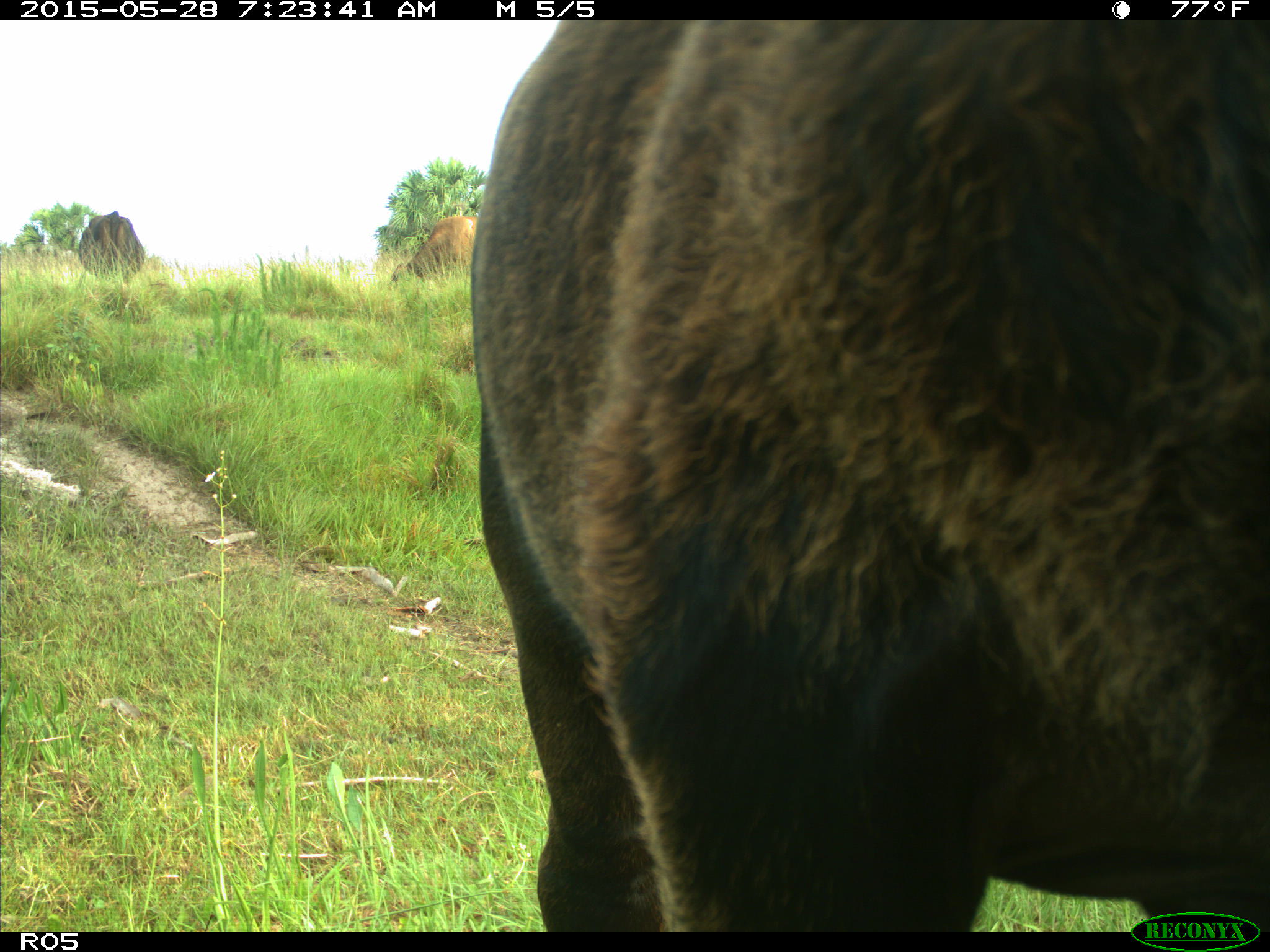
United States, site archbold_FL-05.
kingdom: Animalia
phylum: Chordata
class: Mammalia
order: Artiodactyla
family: Bovidae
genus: Bos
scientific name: Bos taurus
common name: domestic cow